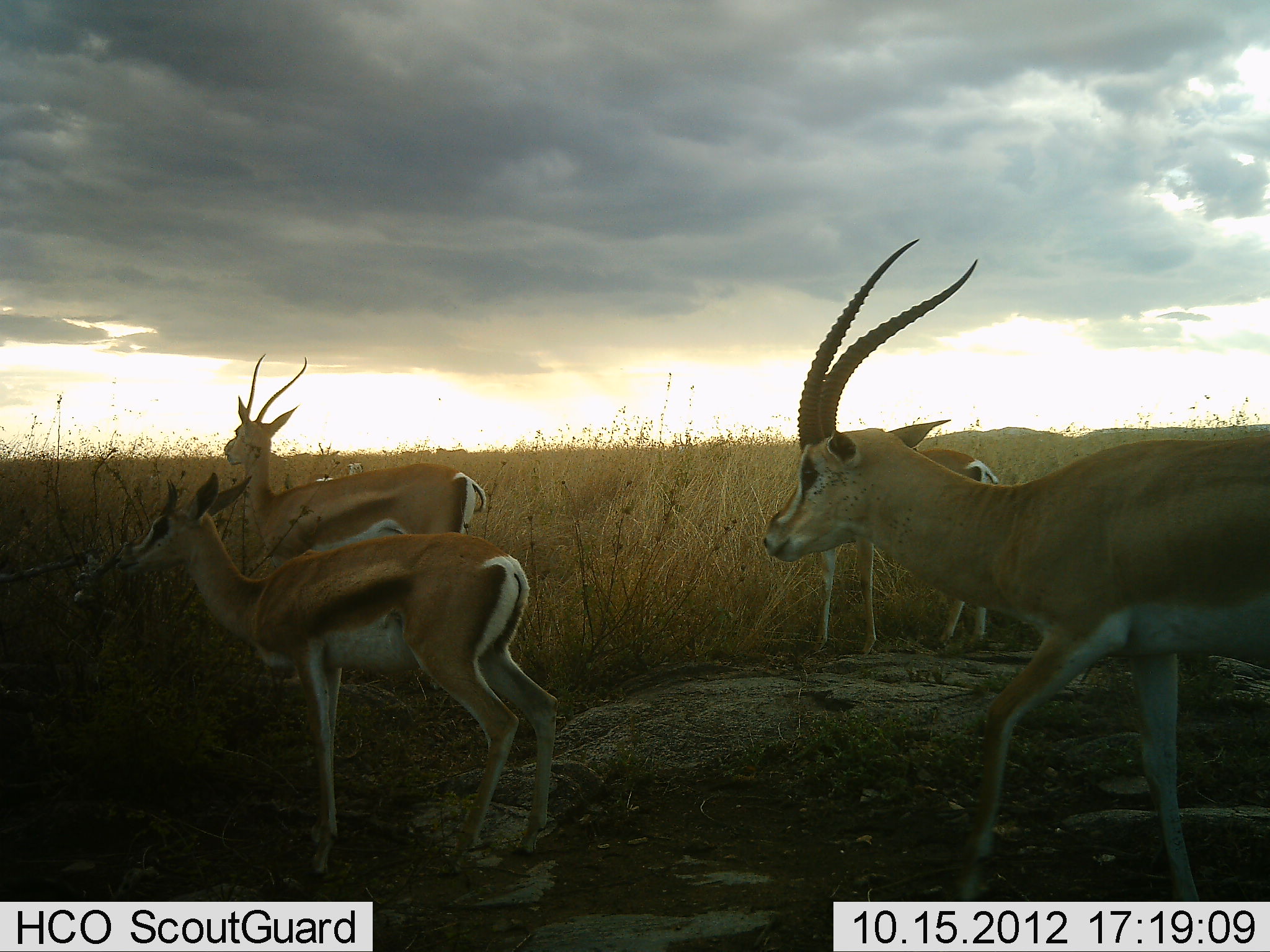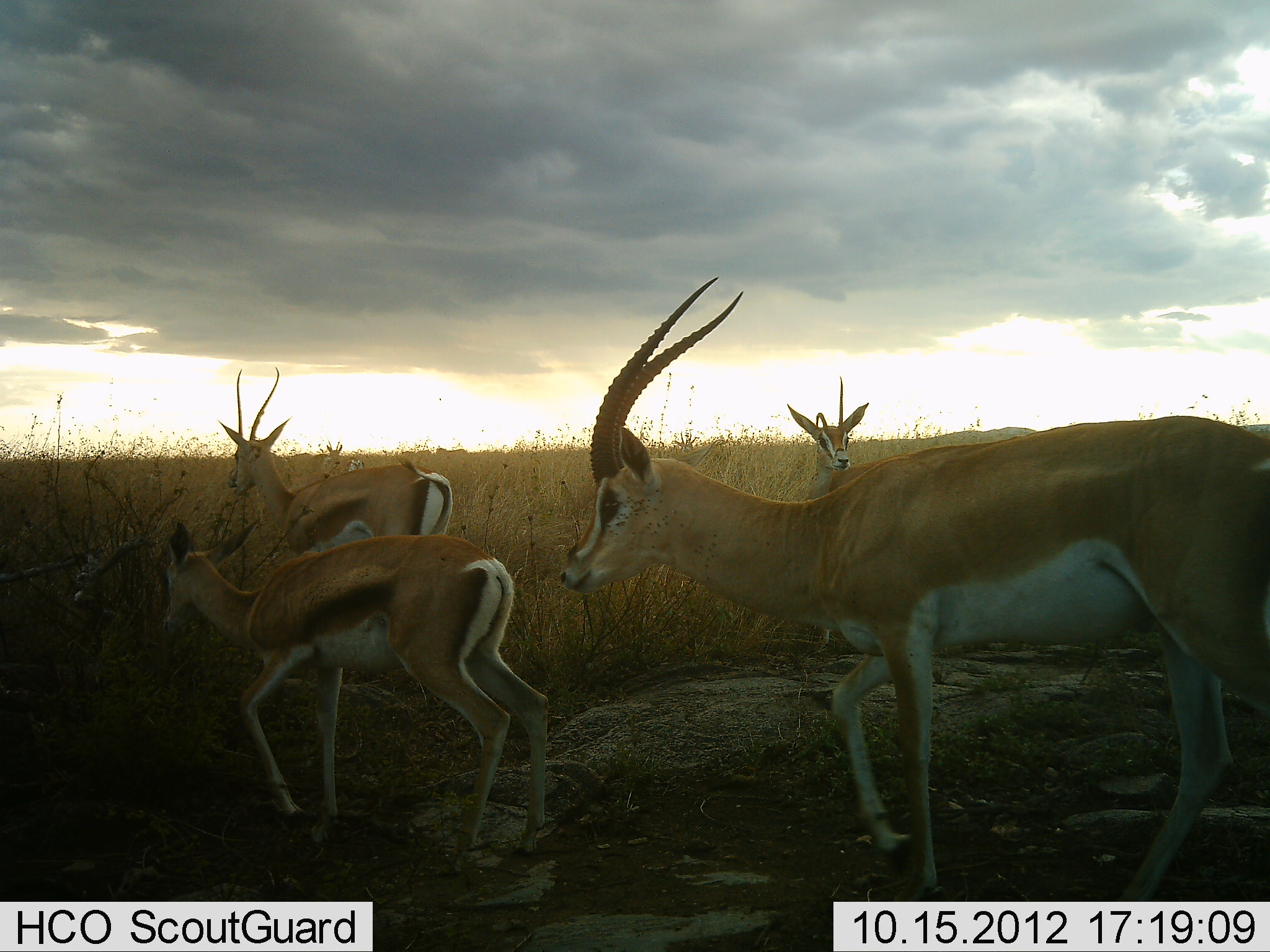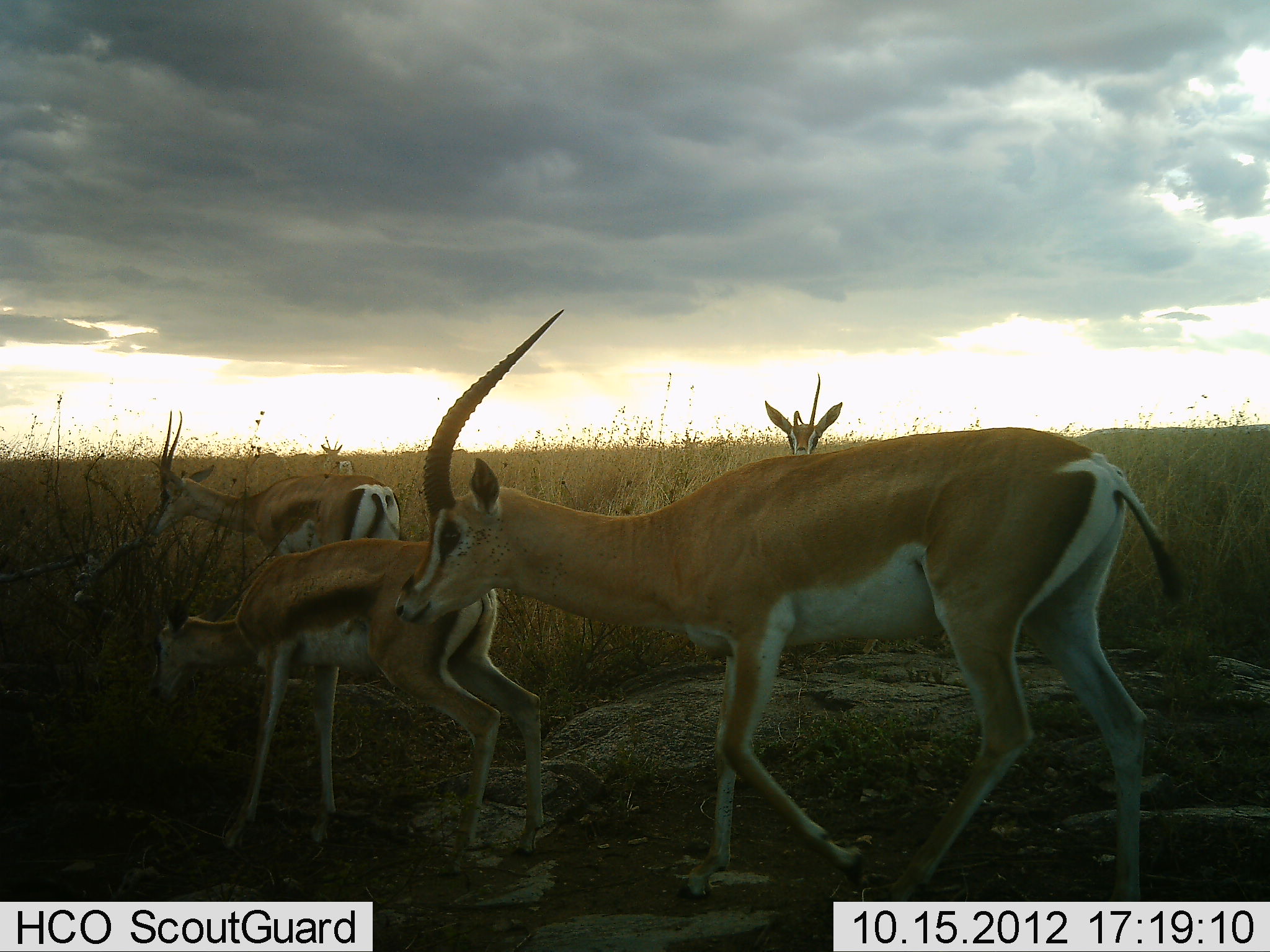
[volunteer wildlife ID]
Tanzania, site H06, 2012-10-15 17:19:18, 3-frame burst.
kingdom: Animalia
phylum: Chordata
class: Mammalia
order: Artiodactyla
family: Bovidae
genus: Nanger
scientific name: Nanger granti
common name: grant's gazelle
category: gazellegrants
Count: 4.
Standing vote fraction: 42%.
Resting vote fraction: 0%.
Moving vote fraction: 75%.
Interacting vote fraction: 0%.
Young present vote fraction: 25%.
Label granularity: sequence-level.